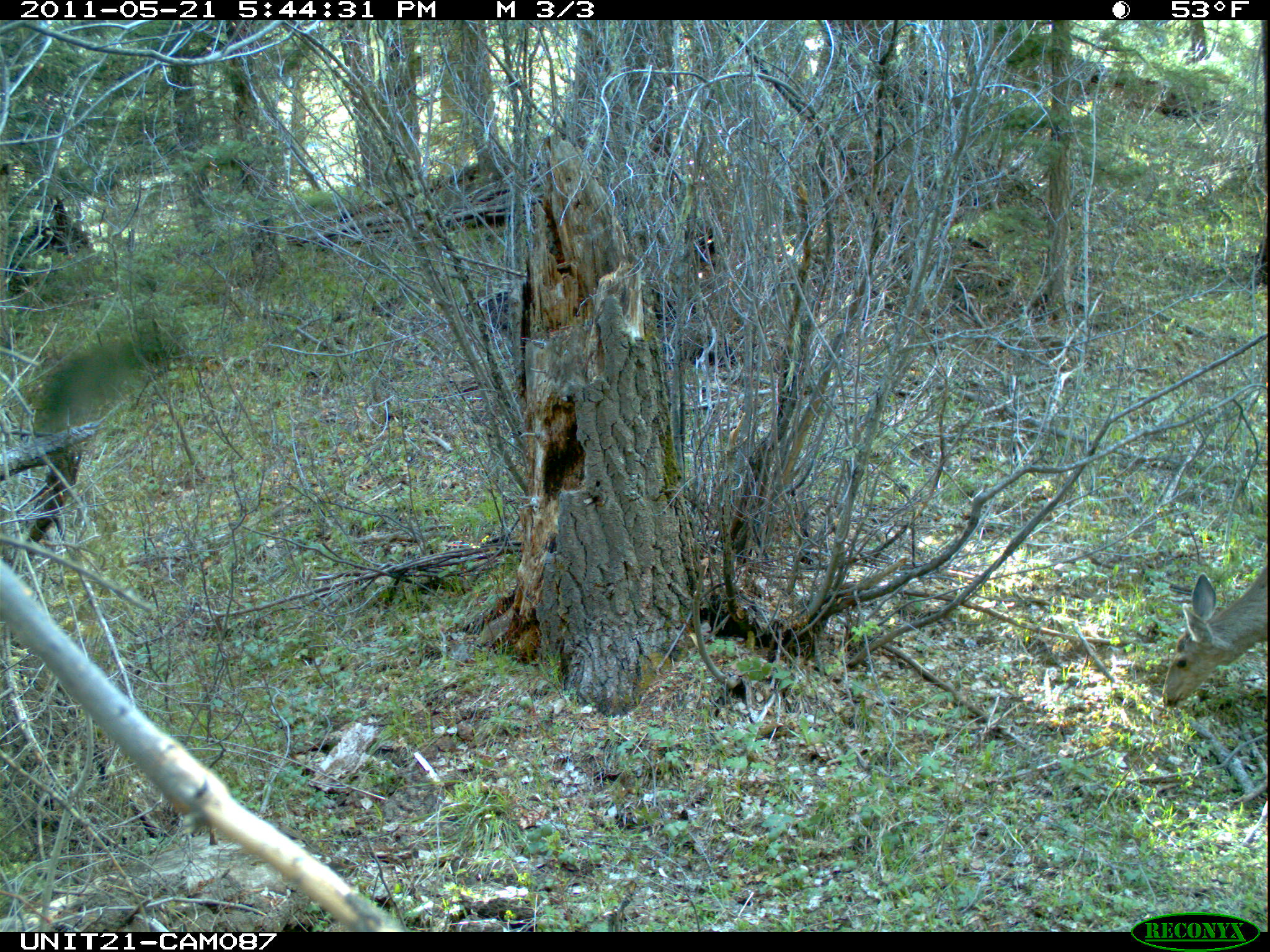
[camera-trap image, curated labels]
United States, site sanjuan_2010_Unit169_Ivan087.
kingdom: Animalia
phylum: Chordata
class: Mammalia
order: Artiodactyla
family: Cervidae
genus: Odocoileus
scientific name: Odocoileus hemionus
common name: mule deer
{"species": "Odocoileus hemionus (mule deer)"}